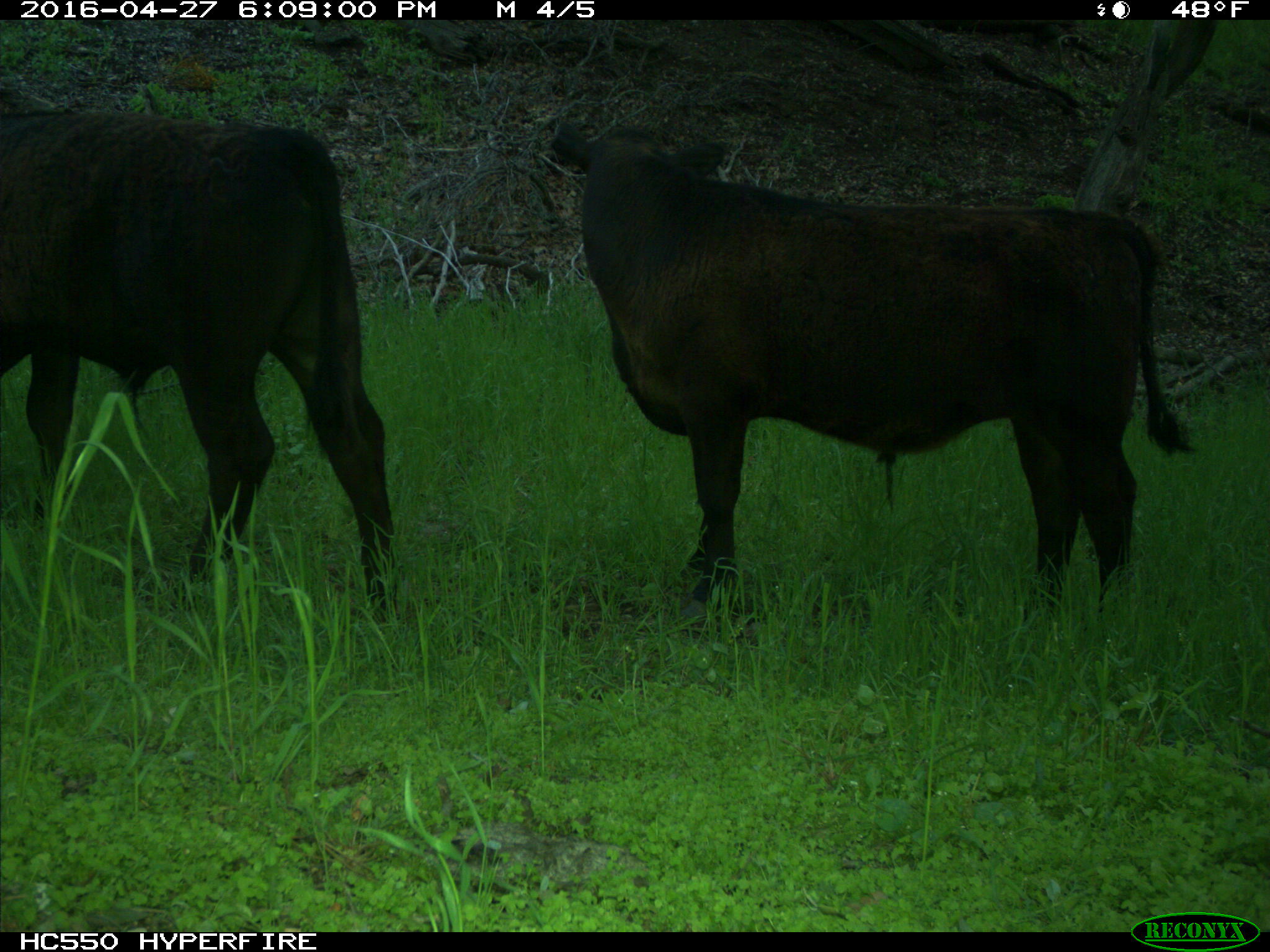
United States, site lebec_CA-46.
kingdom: Animalia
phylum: Chordata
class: Mammalia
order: Artiodactyla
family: Bovidae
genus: Bos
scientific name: Bos taurus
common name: domestic cow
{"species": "Bos taurus (domestic cow)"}